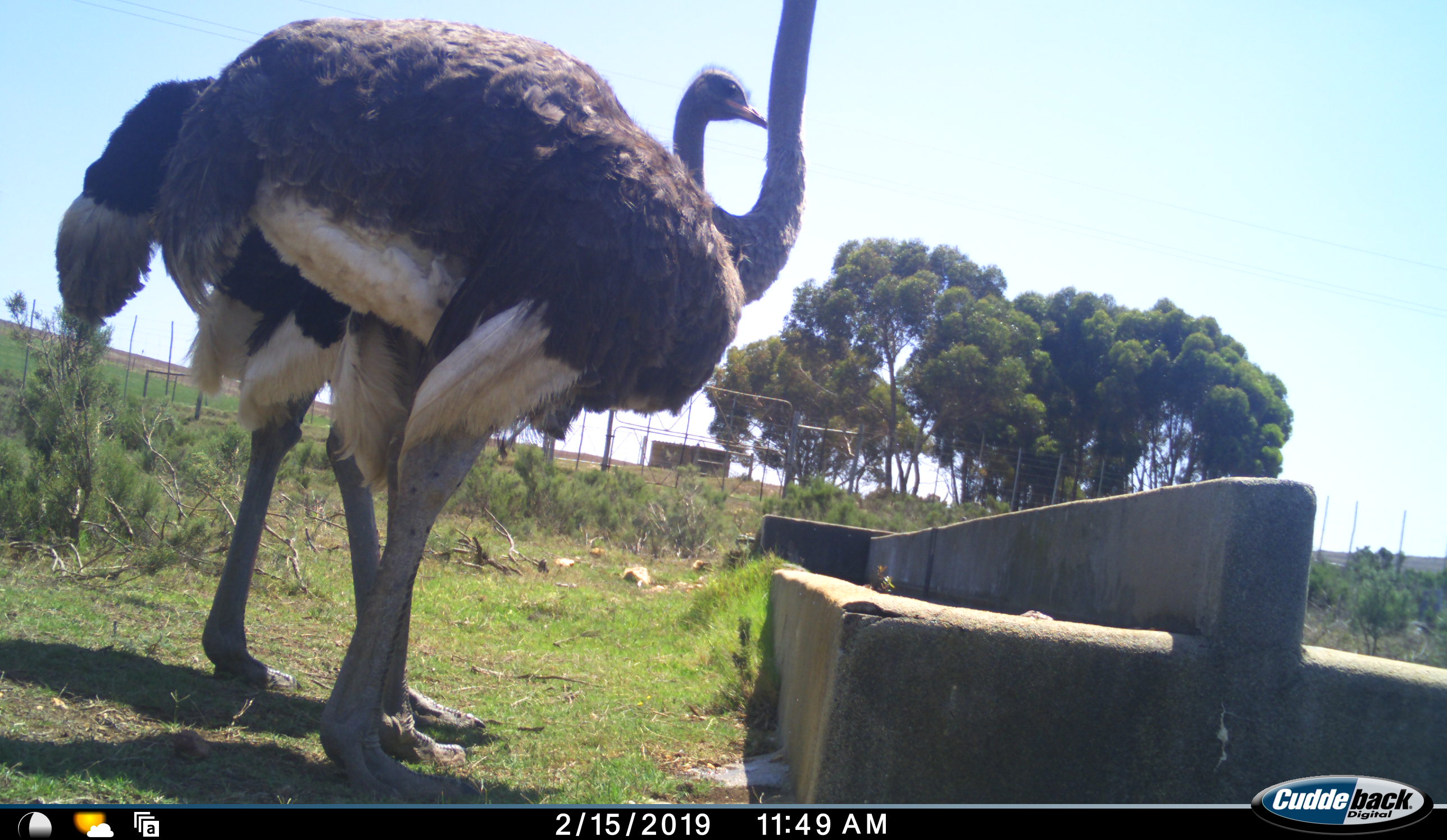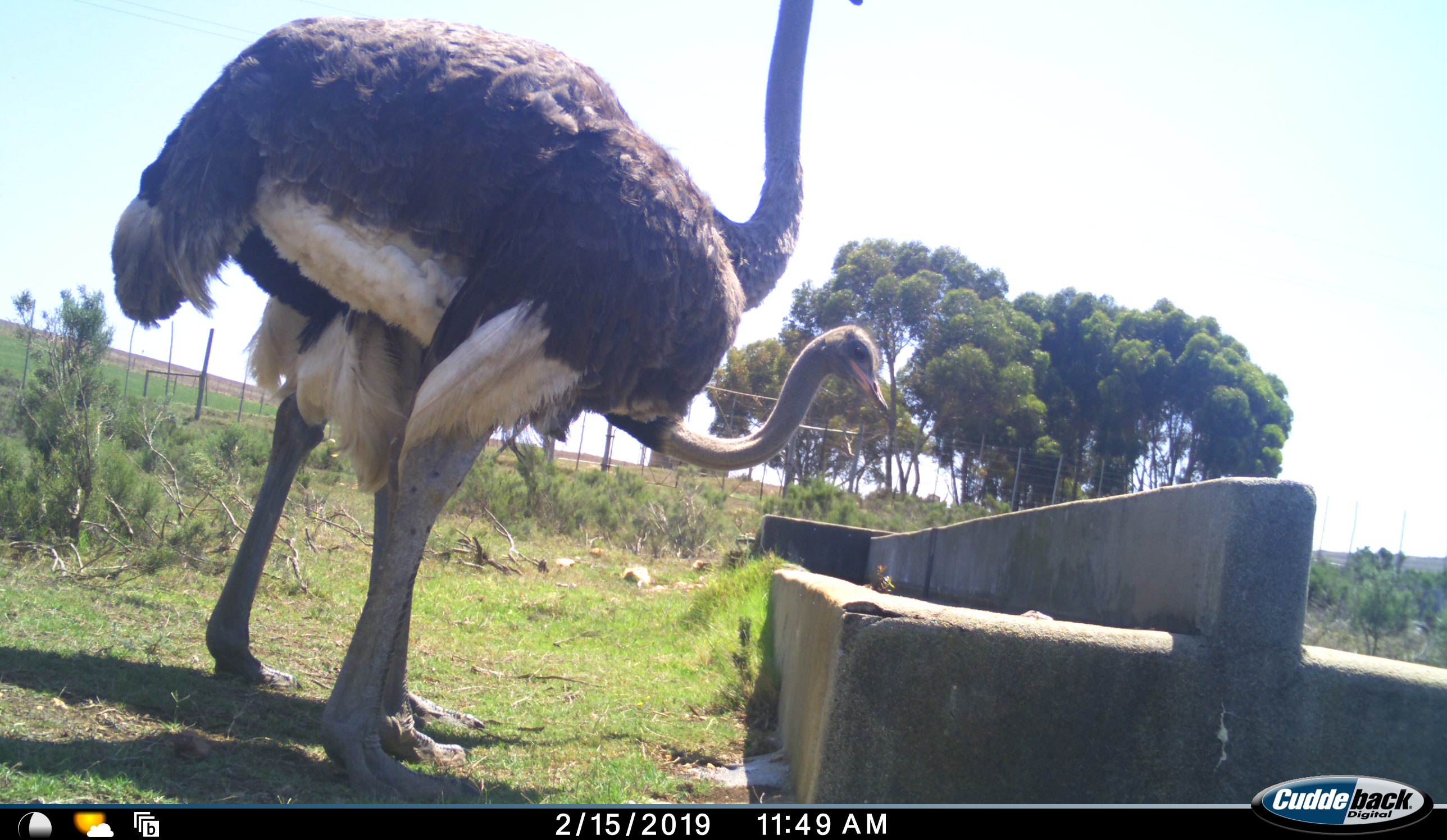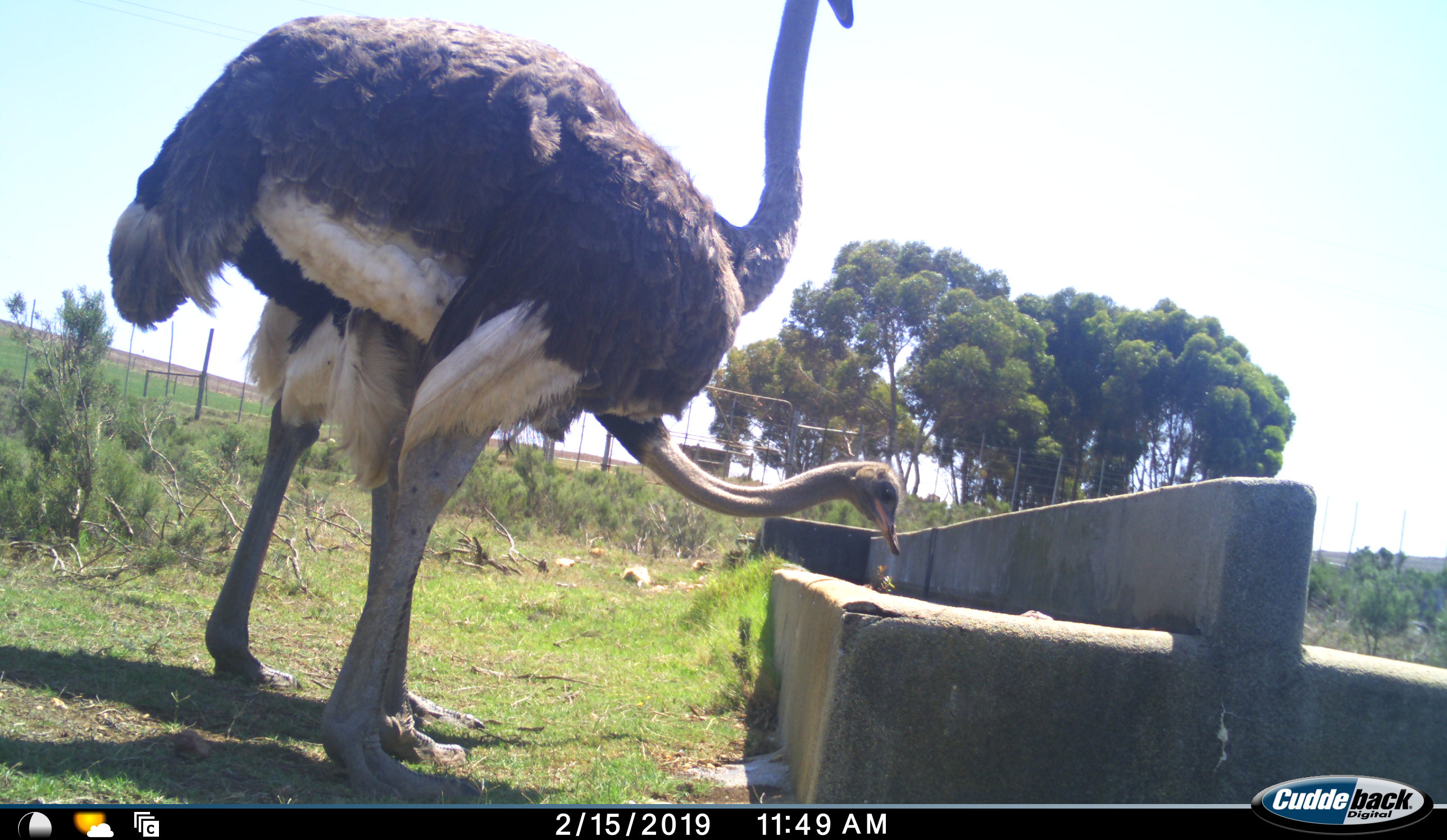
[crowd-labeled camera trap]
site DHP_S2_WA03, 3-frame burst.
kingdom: Animalia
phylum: Chordata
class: Aves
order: Struthioniformes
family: Struthionidae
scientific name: Struthionidae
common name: ostrich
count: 2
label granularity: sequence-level